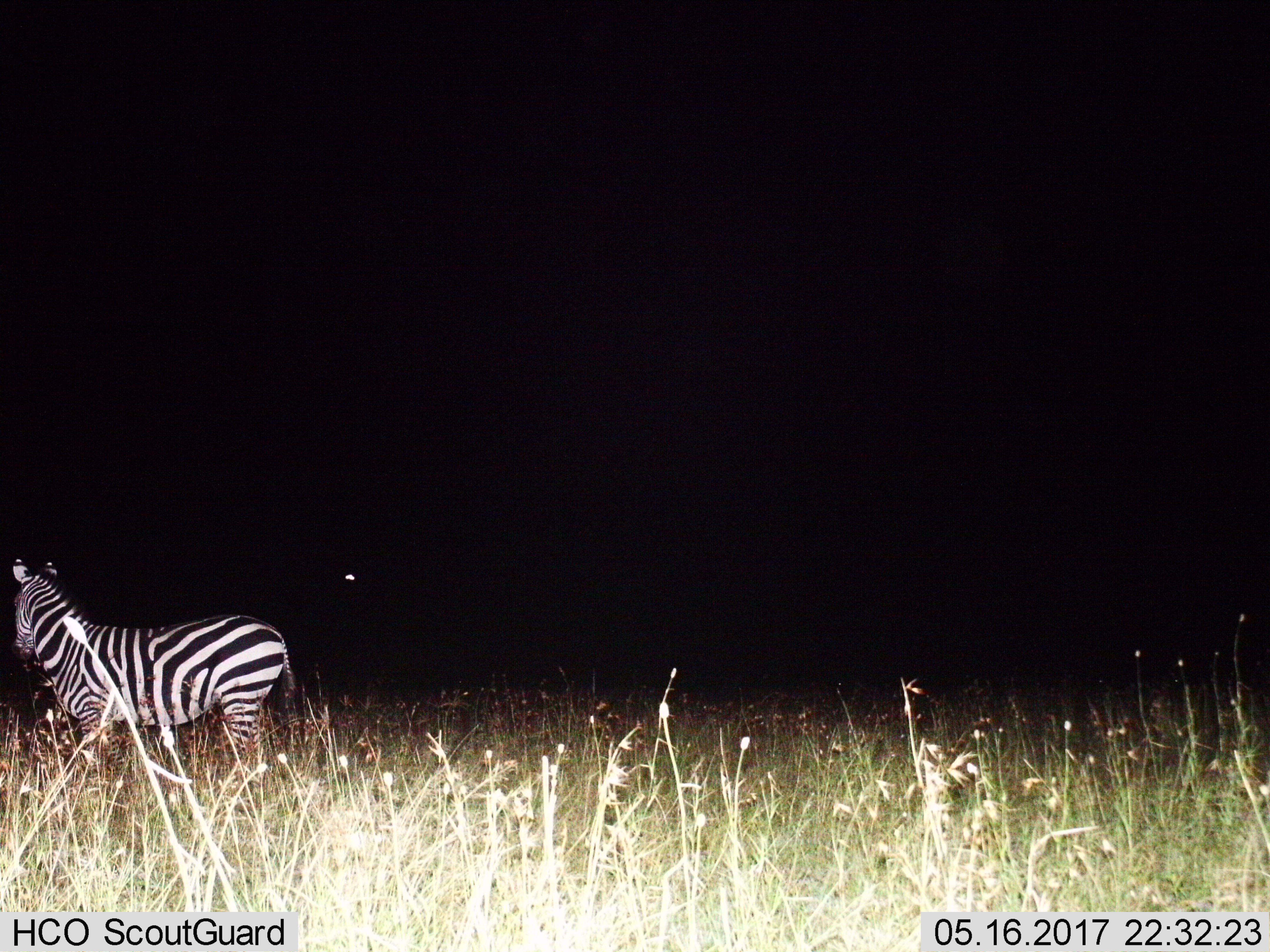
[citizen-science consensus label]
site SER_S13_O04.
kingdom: Animalia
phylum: Chordata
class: Mammalia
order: Perissodactyla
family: Equidae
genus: Equus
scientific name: Equus quagga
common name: plains zebra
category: zebraplains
Zebraplains (plains zebra) (Equus quagga), count 1. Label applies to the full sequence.